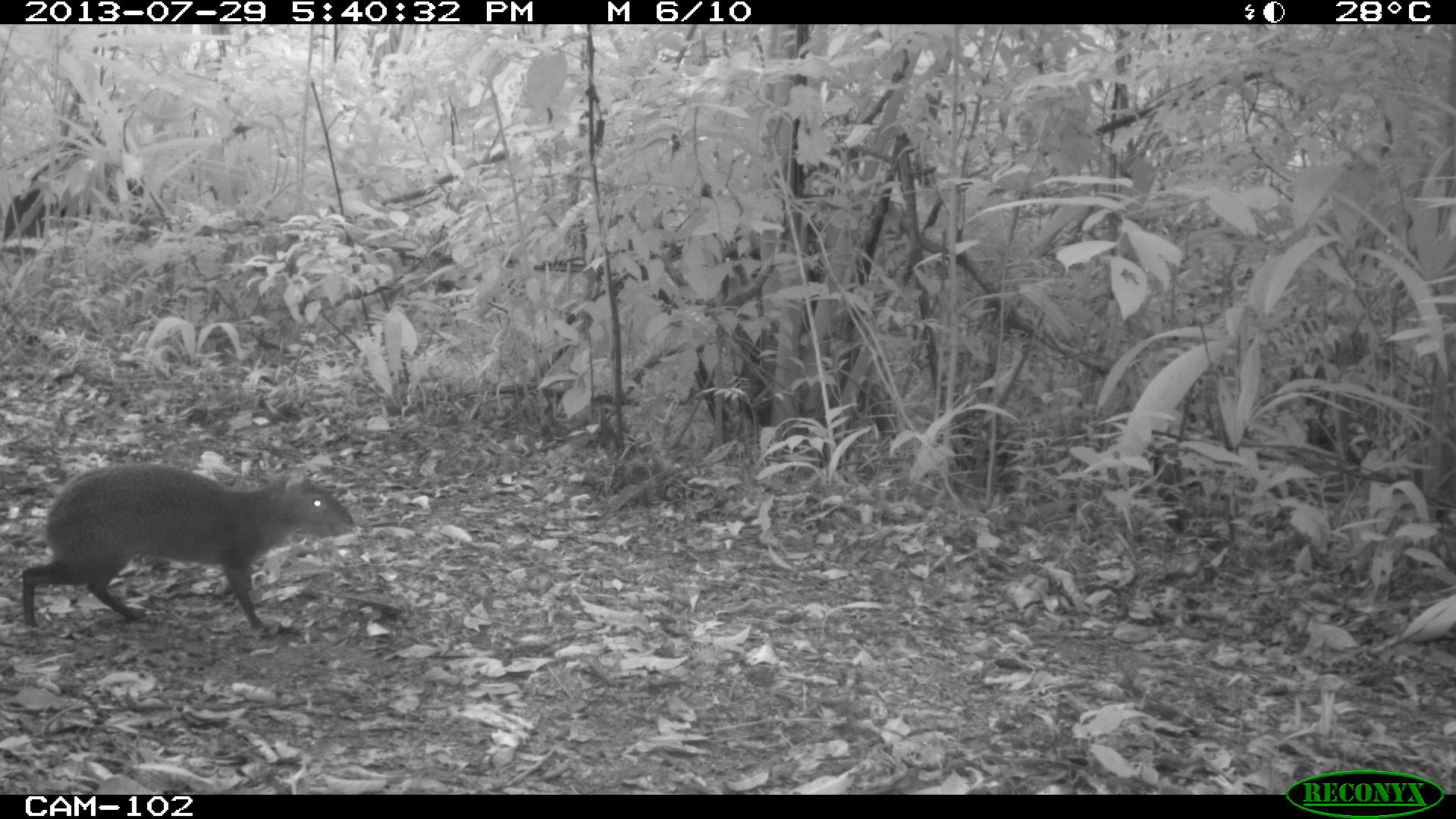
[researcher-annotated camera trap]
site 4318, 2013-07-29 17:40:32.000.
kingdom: Animalia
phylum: Chordata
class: Mammalia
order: Rodentia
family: Dasyproctidae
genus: Dasyprocta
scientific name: Dasyprocta punctata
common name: central american agouti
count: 1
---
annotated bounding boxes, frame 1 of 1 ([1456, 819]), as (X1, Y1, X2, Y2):
dasyprocta punctata: (21, 460, 358, 632)